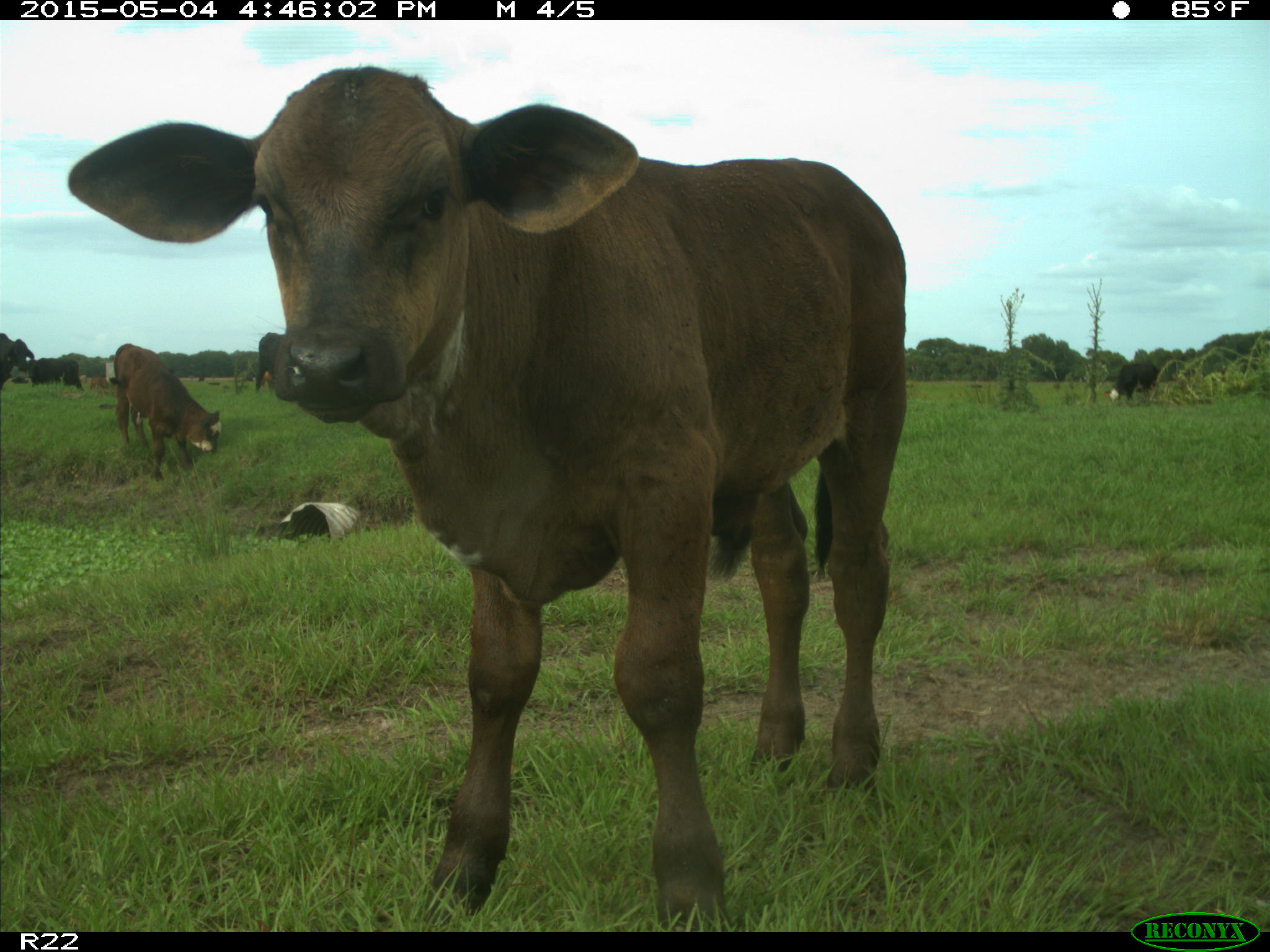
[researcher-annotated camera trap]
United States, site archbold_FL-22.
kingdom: Animalia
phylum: Chordata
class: Mammalia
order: Artiodactyla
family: Bovidae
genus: Bos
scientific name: Bos taurus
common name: domestic cow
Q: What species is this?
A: Bos taurus (domestic cow).